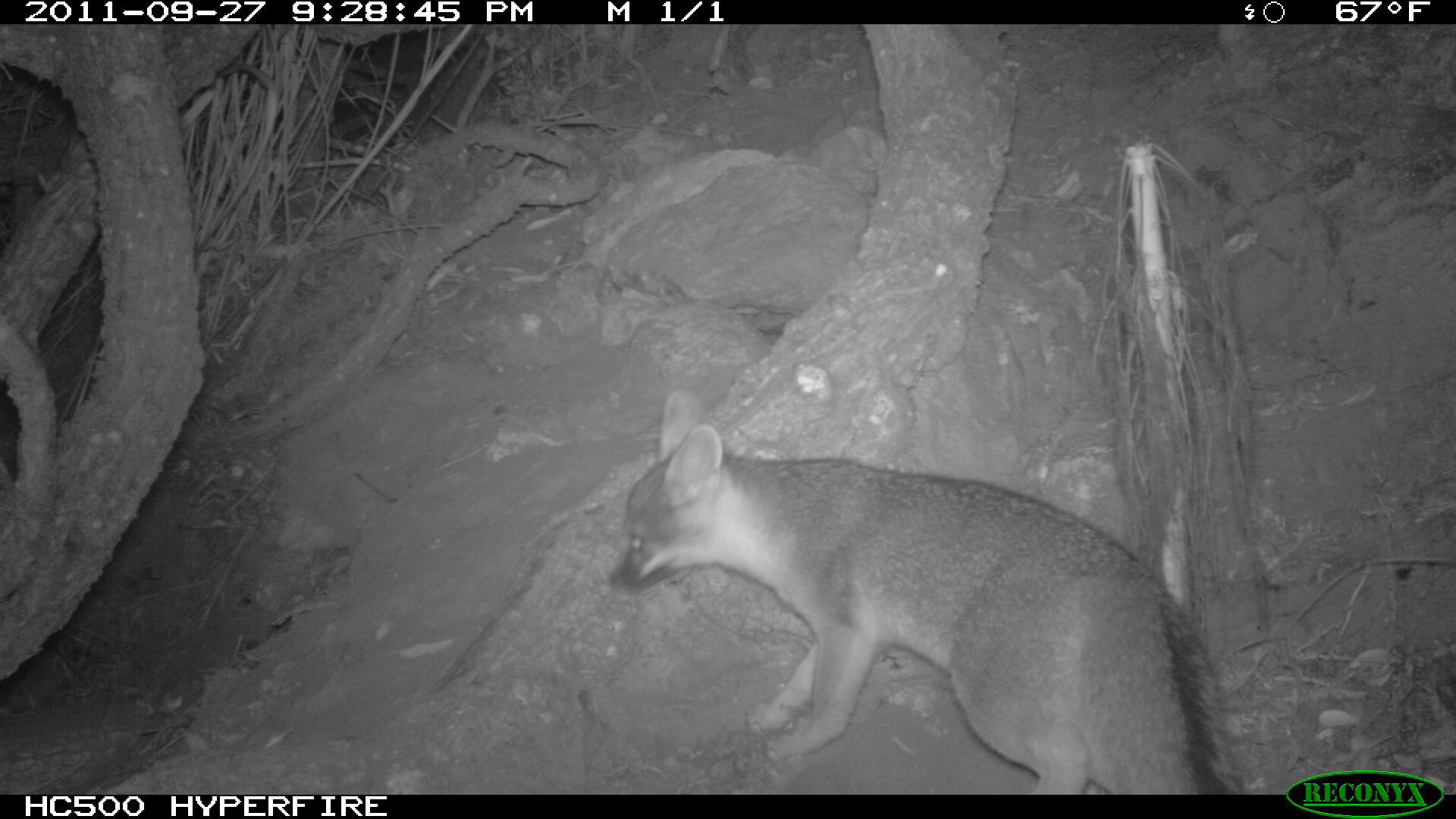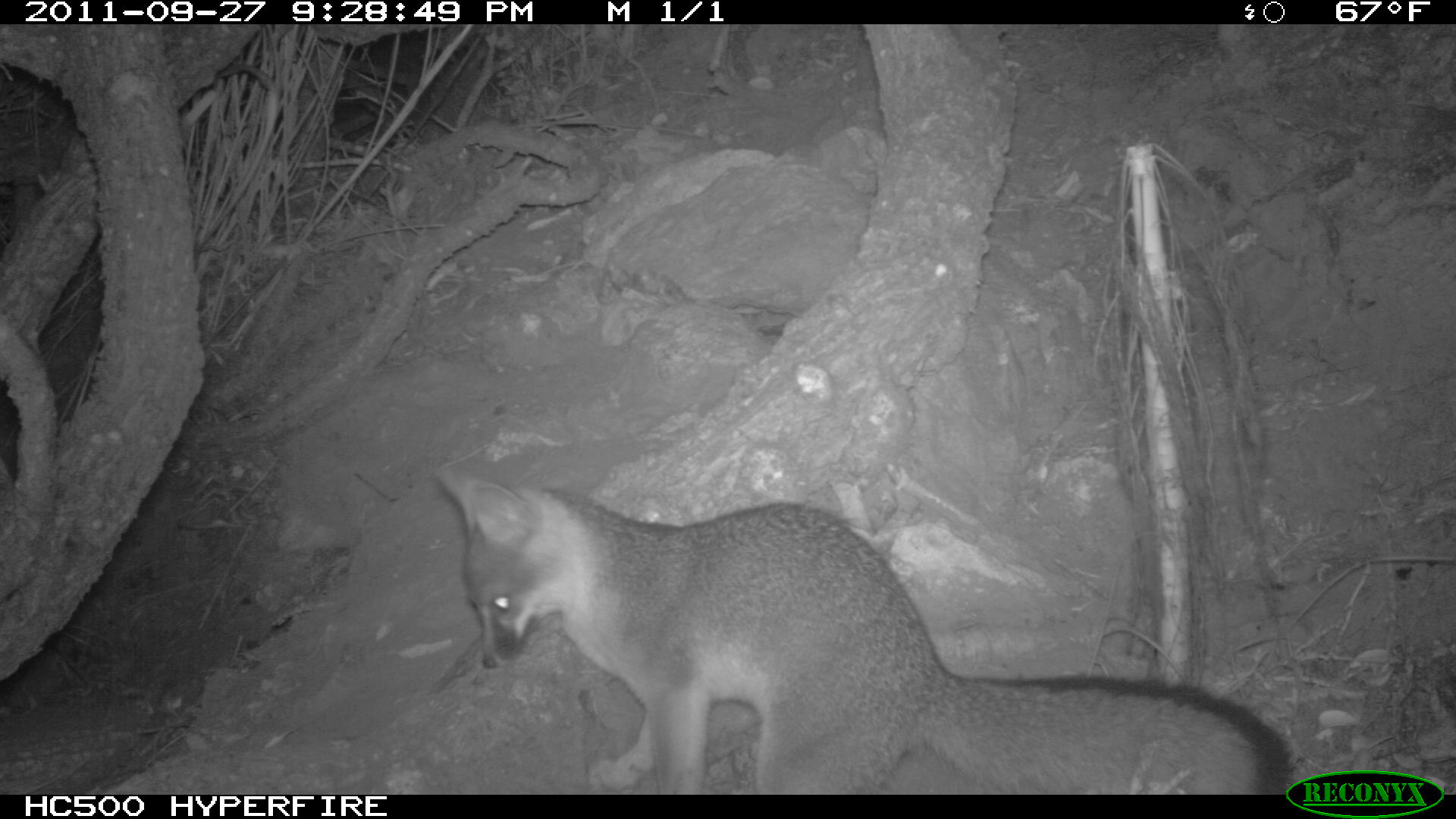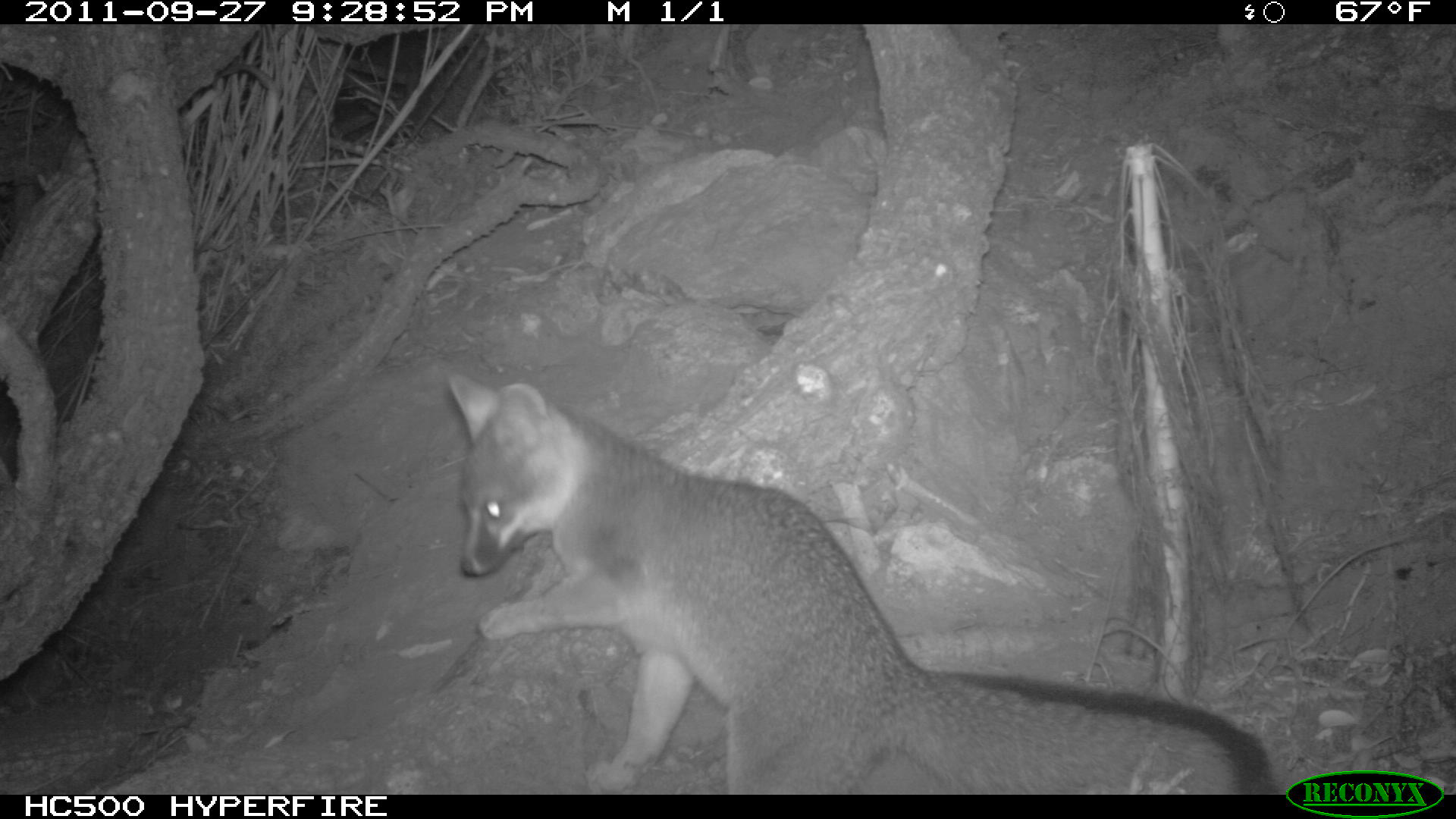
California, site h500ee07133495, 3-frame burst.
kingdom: Animalia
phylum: Chordata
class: Mammalia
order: Carnivora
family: Canidae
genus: Urocyon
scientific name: Urocyon littoralis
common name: island fox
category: fox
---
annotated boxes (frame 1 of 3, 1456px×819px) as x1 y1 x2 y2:
fox: 604 388 1241 793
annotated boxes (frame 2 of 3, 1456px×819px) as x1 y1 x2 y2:
fox: 434 461 1293 794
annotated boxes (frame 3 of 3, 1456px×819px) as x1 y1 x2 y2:
fox: 438 368 1274 795